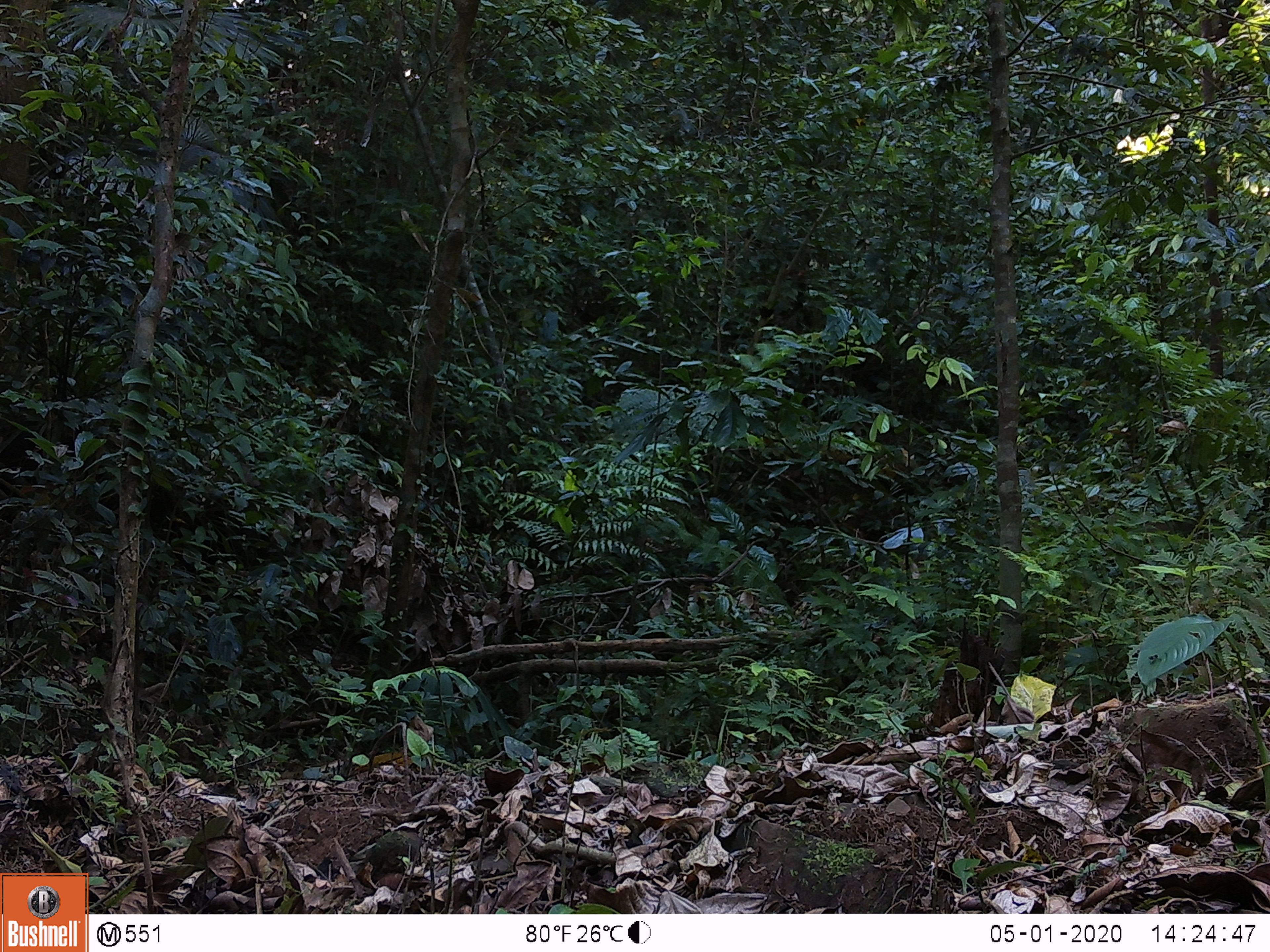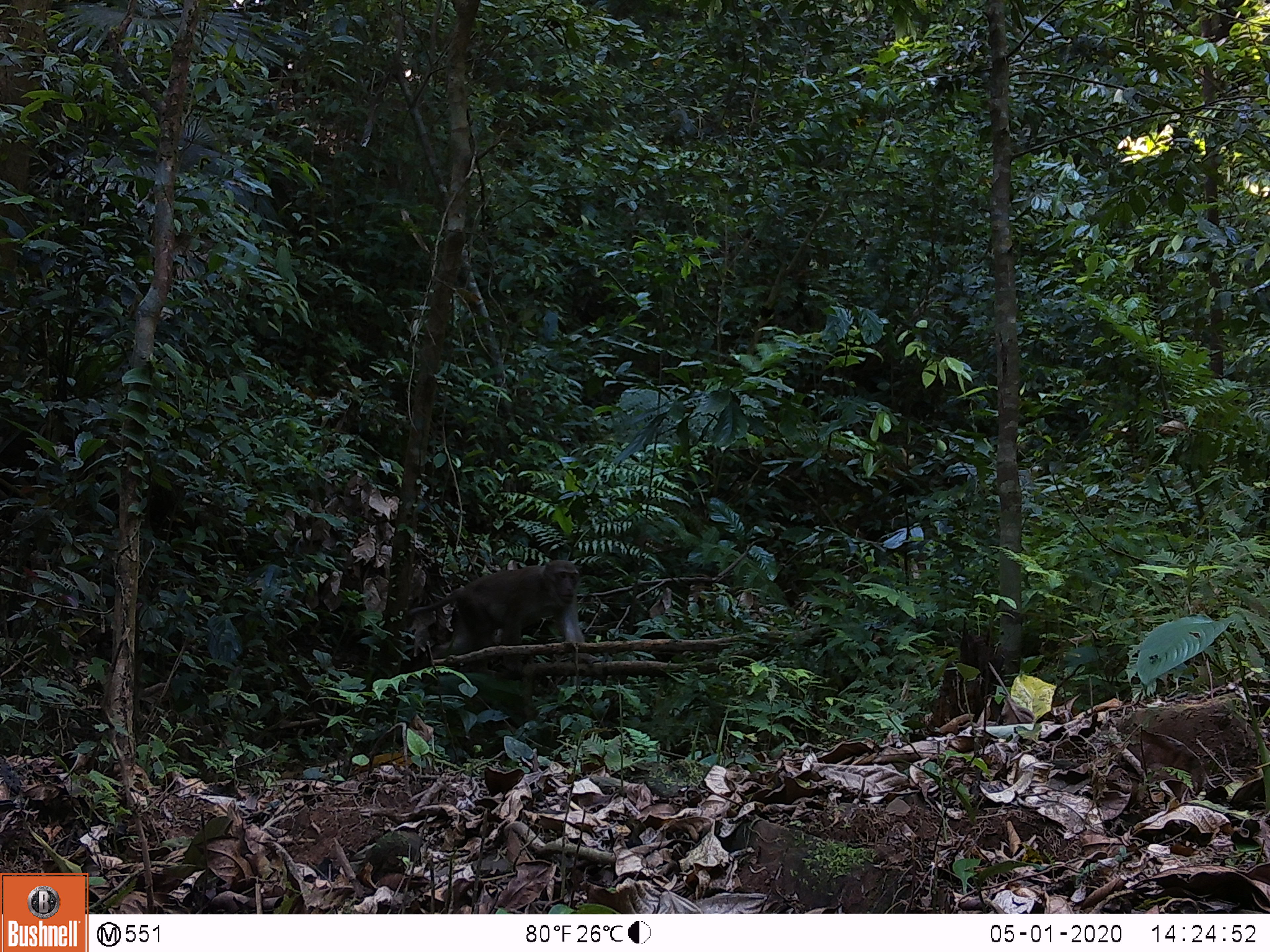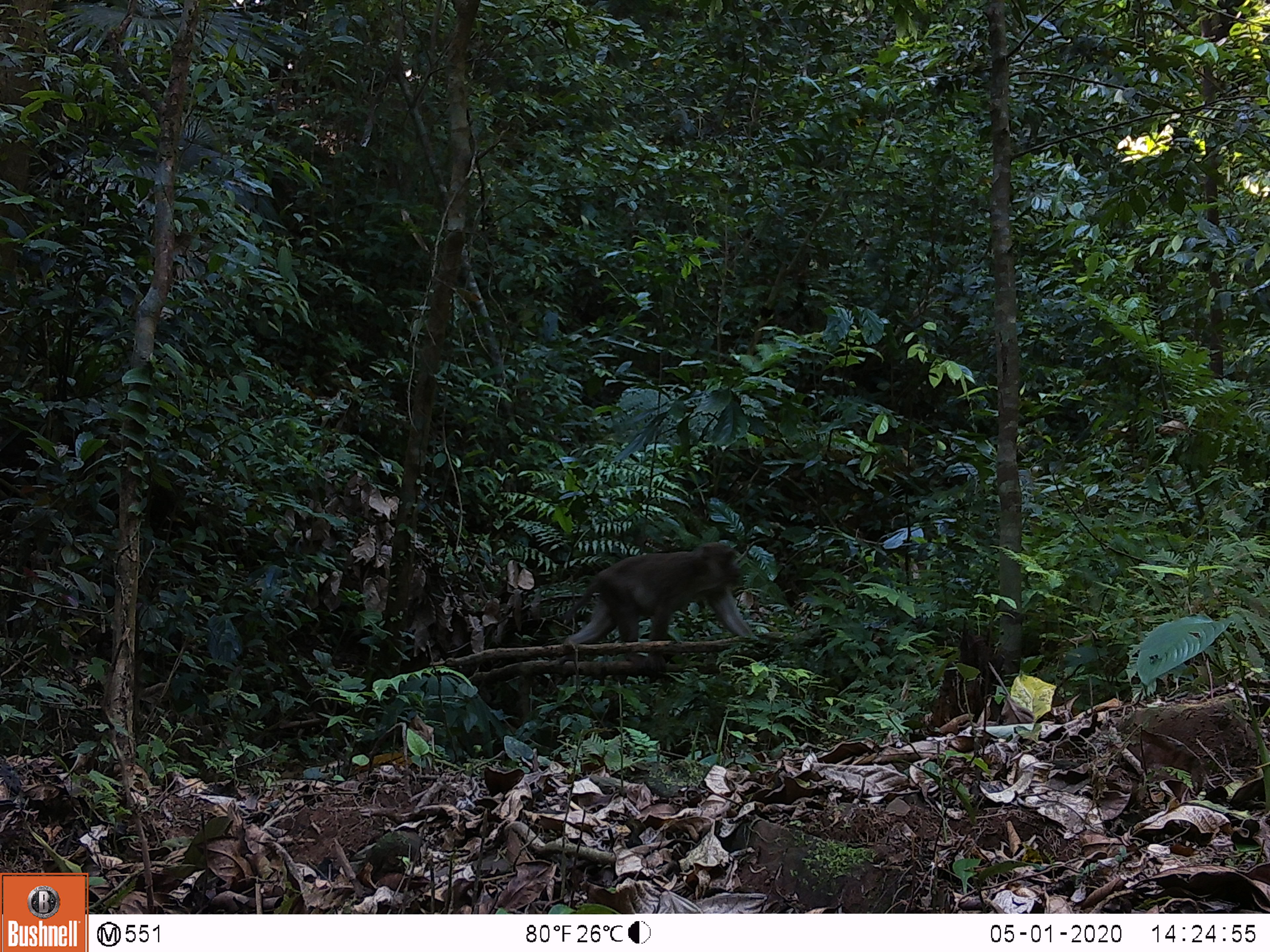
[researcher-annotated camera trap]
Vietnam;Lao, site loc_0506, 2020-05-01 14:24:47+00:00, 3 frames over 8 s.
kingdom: Animalia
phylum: Chordata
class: Mammalia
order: Primates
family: Cercopithecidae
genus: Macaca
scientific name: Macaca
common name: macaques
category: assam or rhesus macaque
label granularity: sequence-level